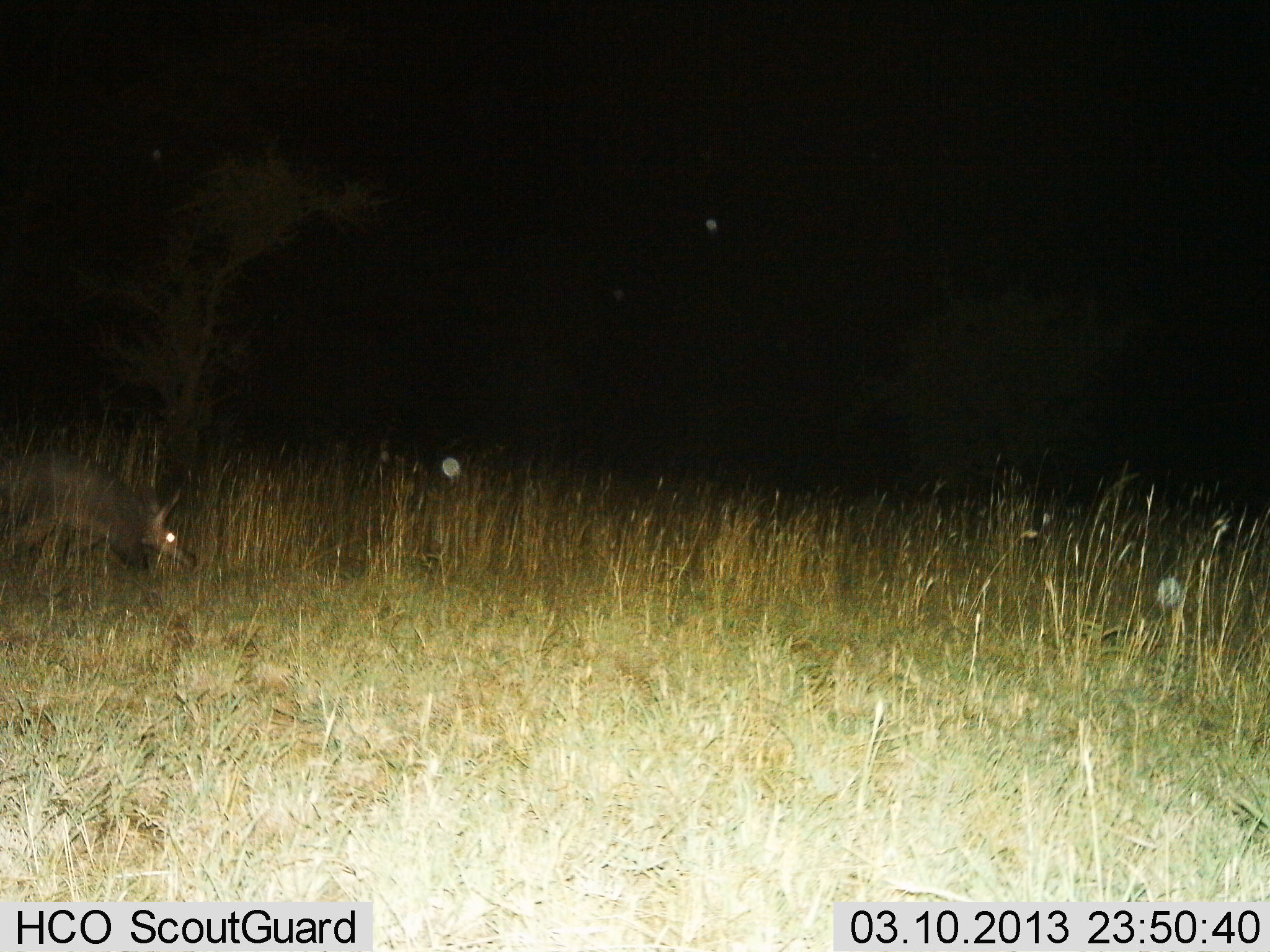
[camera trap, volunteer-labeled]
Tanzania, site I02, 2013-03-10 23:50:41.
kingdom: Animalia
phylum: Chordata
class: Mammalia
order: Tubulidentata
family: Orycteropodidae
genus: Orycteropus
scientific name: Orycteropus afer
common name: aardvark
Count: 1.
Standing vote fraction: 11%.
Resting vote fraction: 0%.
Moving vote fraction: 89%.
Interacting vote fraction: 0%.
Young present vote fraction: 0%.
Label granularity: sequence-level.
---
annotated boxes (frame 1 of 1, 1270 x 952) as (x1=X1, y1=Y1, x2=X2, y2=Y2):
animal: (x1=0, y1=440, x2=198, y2=593)